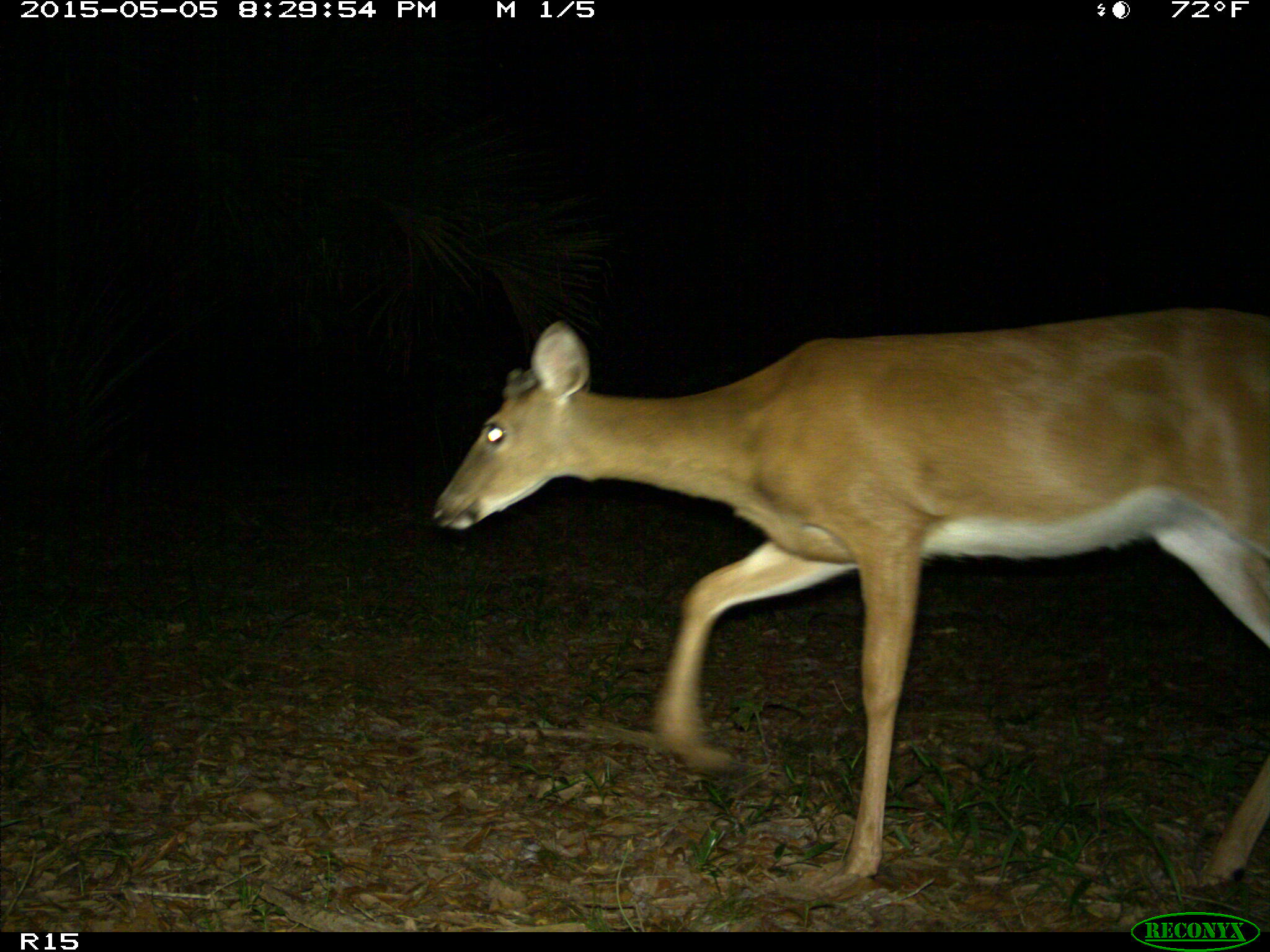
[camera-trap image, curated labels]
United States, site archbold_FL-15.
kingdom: Animalia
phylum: Chordata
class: Mammalia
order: Artiodactyla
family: Cervidae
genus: Odocoileus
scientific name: Odocoileus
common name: deer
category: unidentified deer